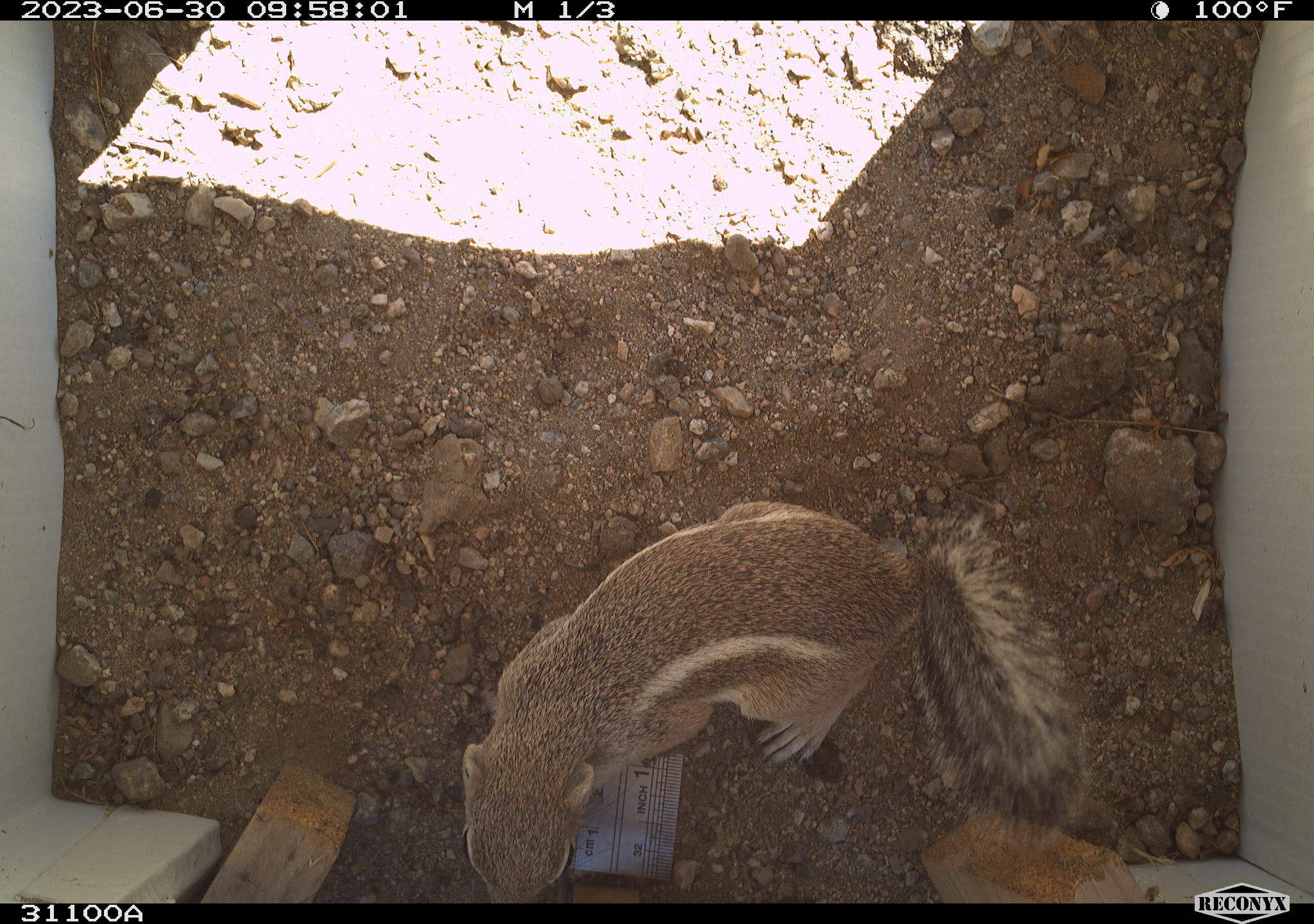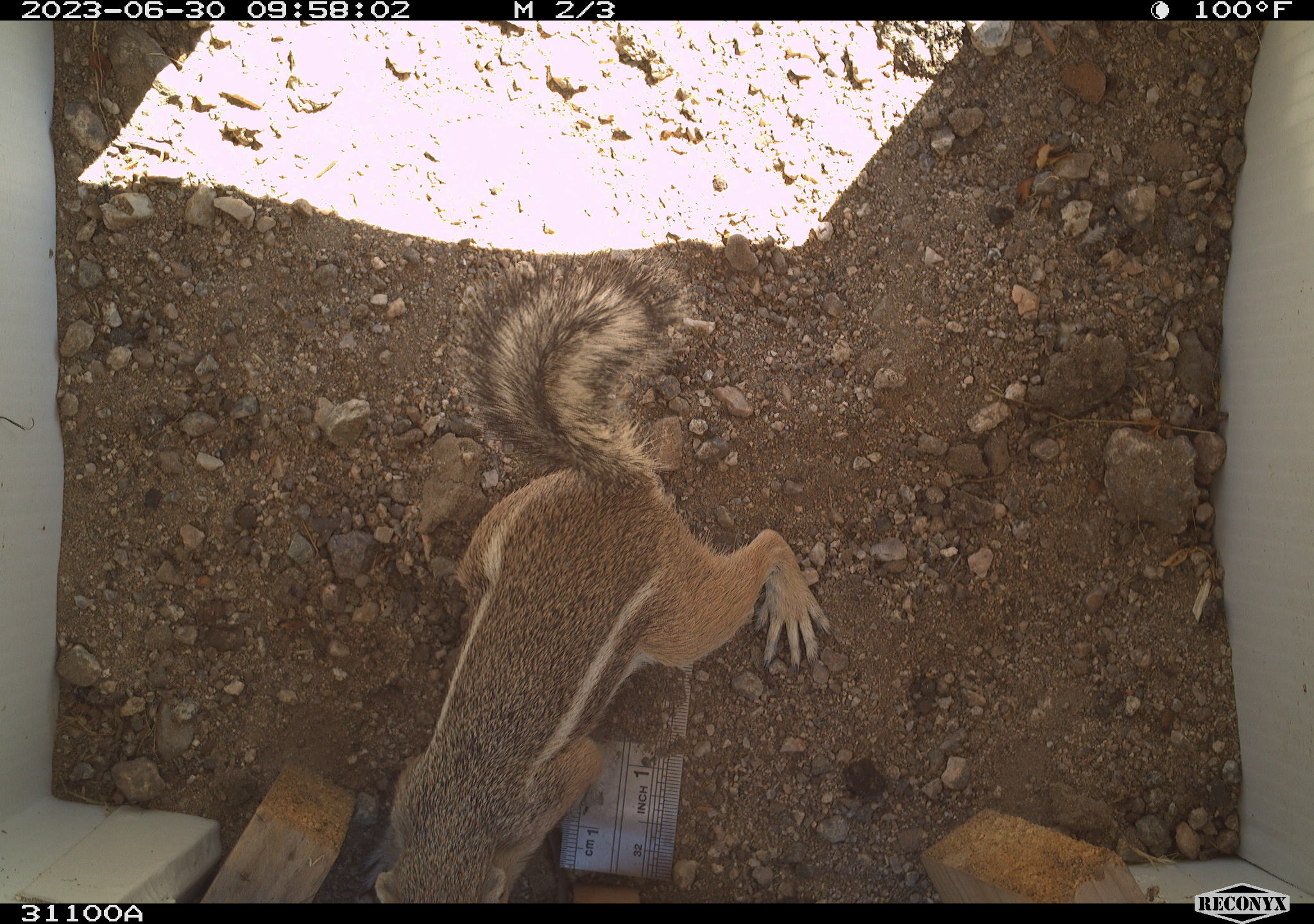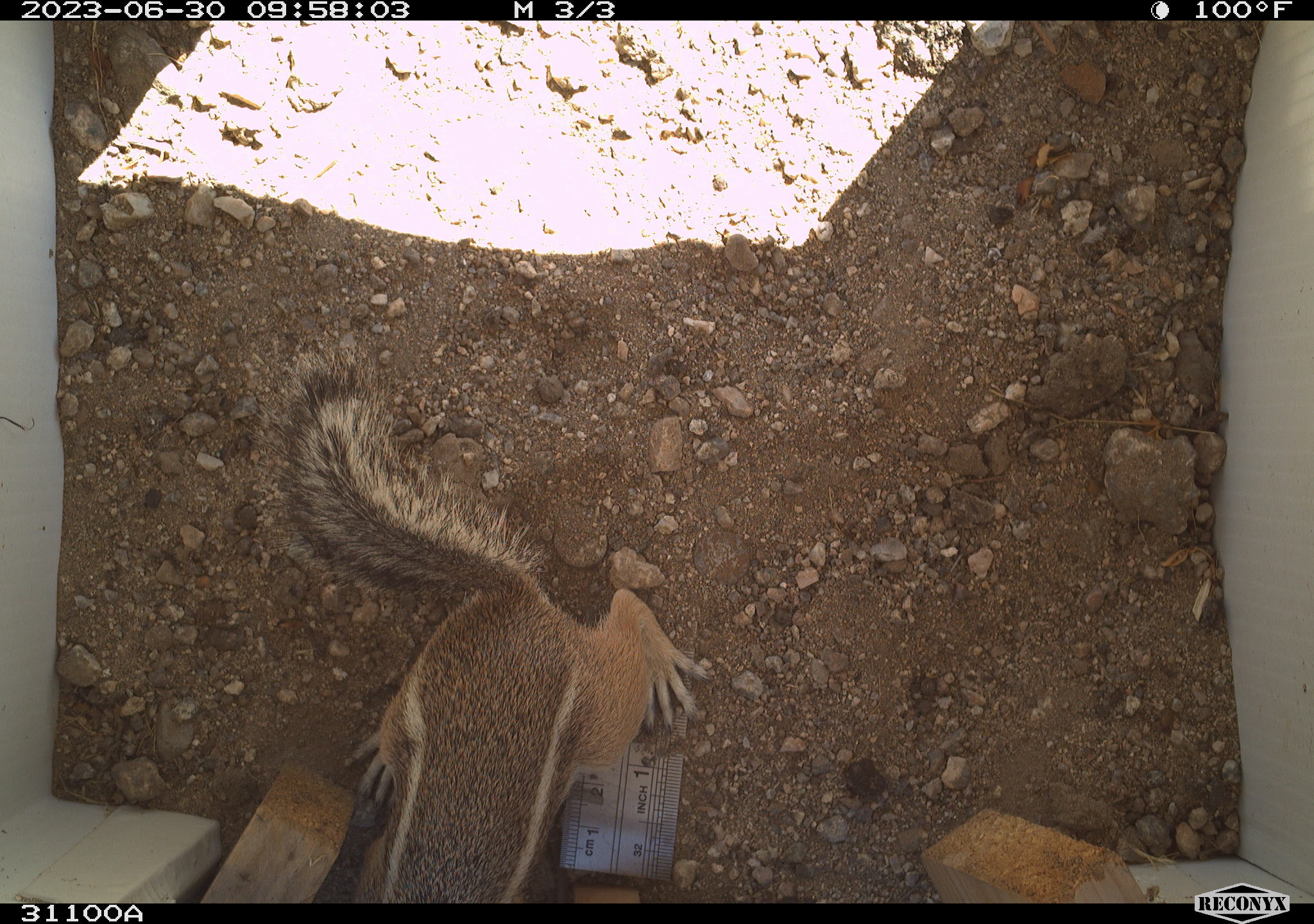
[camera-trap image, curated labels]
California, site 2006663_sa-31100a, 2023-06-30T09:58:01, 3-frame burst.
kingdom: Animalia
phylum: Chordata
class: Mammalia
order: Rodentia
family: Sciuridae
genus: Ammospermophilus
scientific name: Ammospermophilus leucurus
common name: white-tailed antelope squirrel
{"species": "white-tailed antelope squirrel (Ammospermophilus leucurus)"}